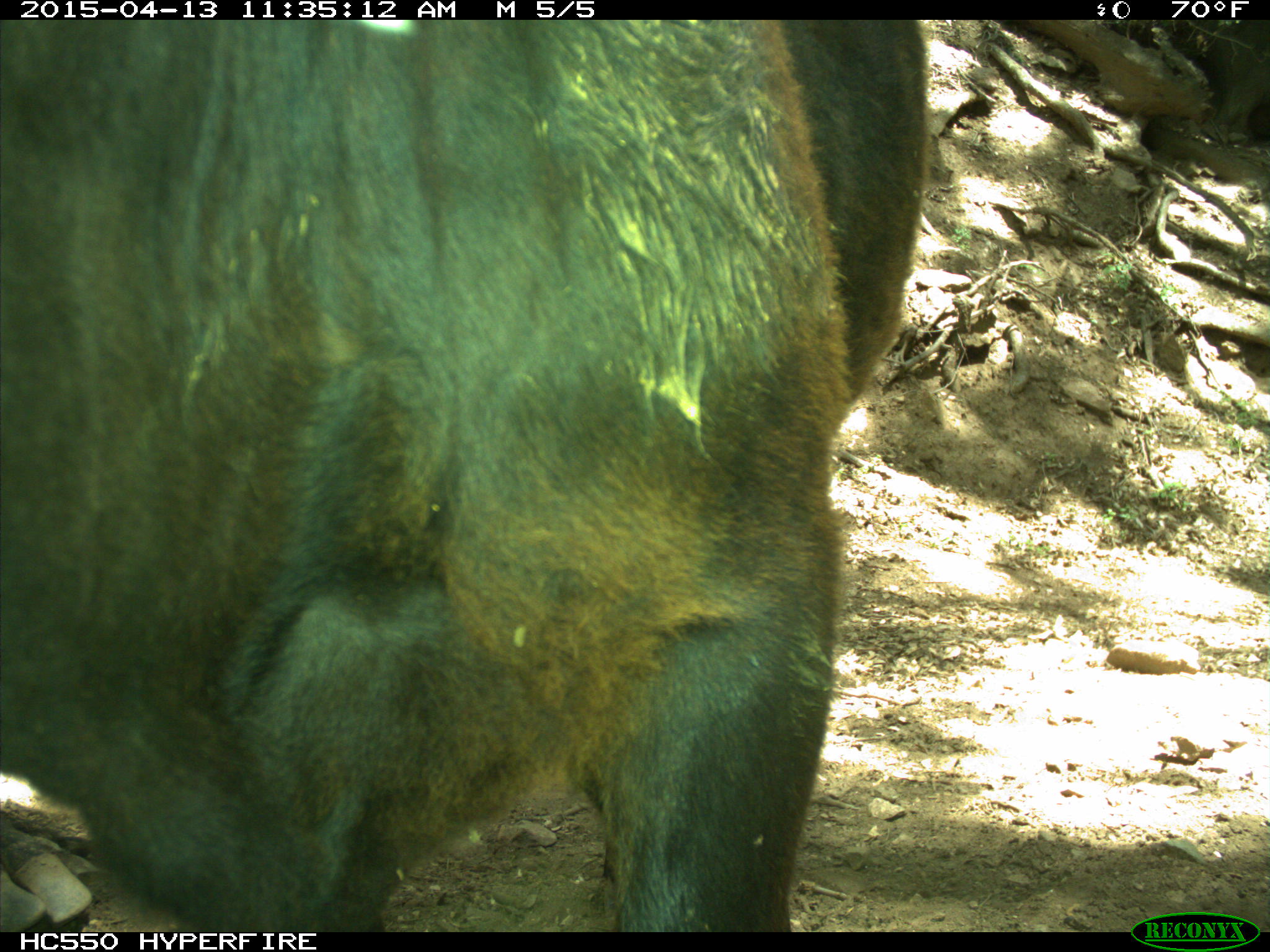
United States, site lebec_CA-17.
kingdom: Animalia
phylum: Chordata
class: Mammalia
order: Artiodactyla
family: Bovidae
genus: Bos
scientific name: Bos taurus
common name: domestic cow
Bos taurus (domestic cow).